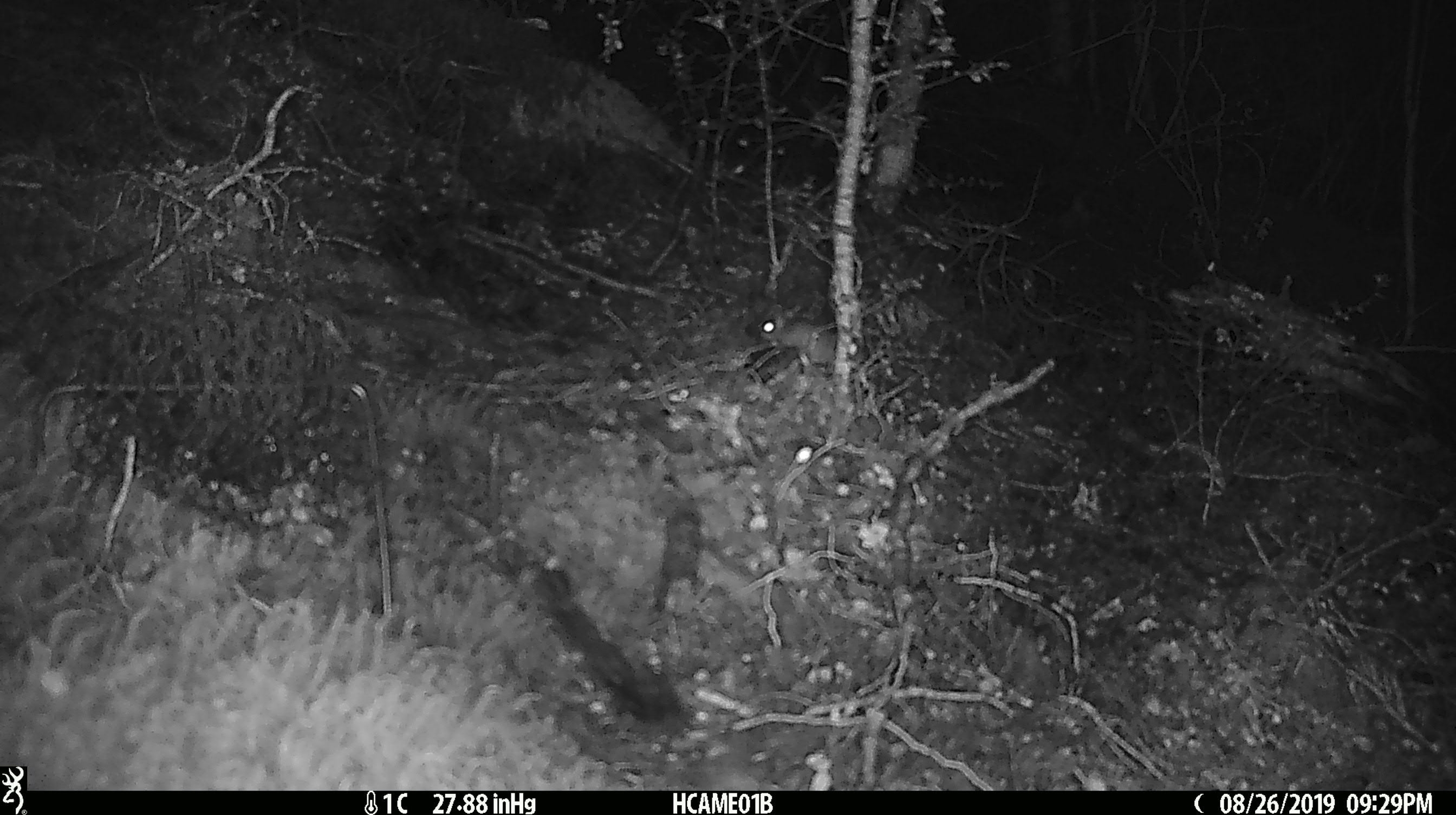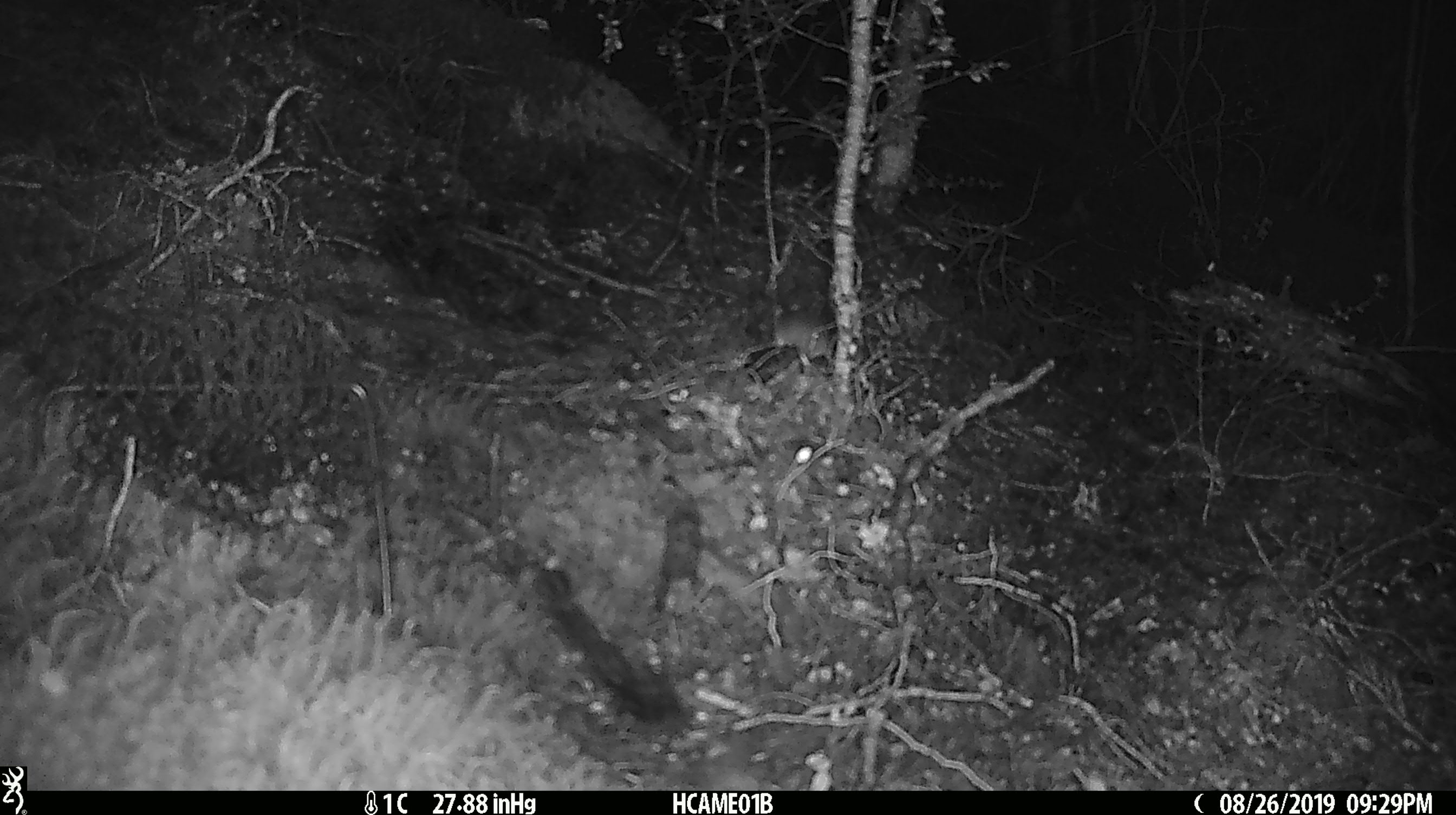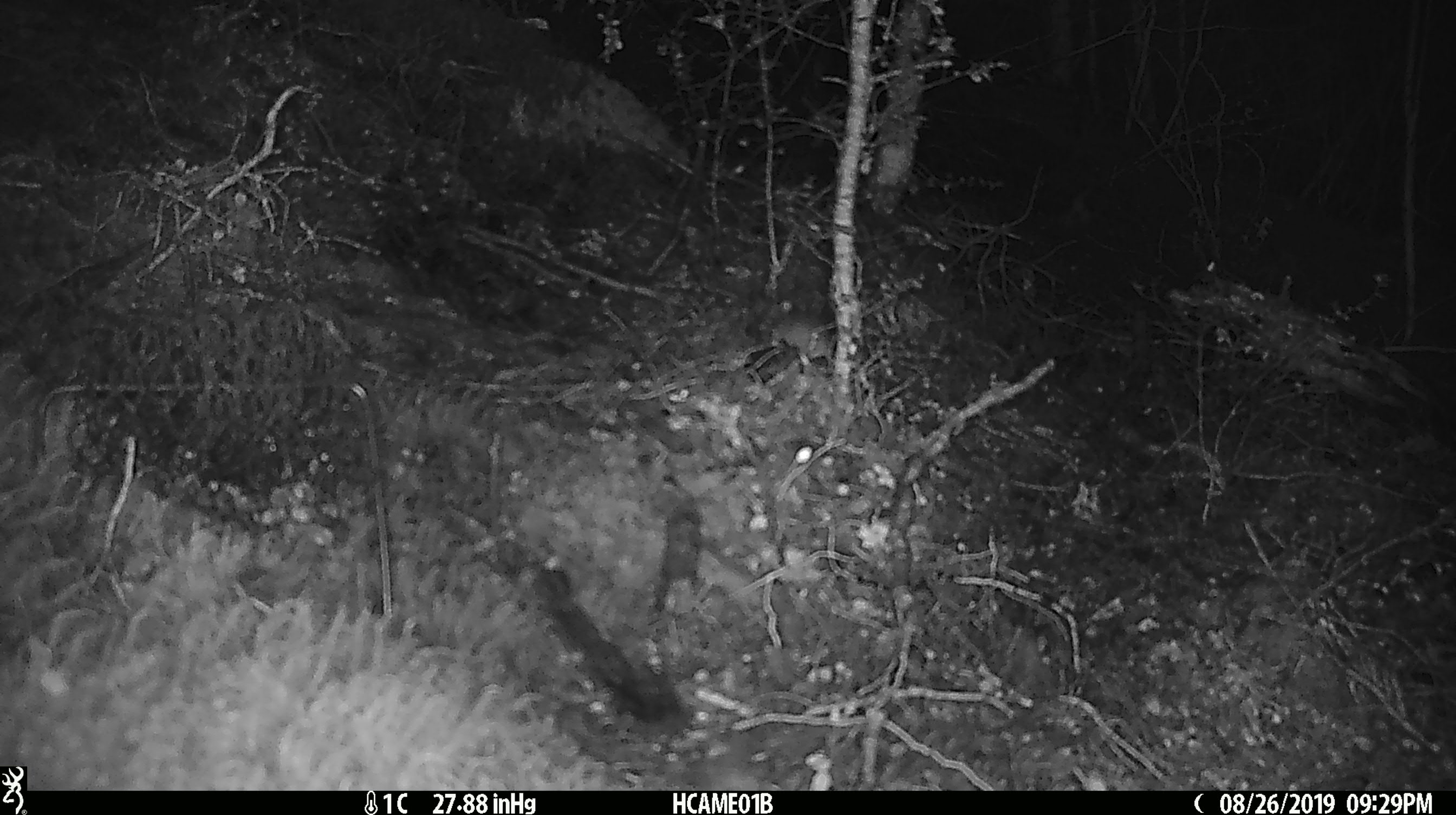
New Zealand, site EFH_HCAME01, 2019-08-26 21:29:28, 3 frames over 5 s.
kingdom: Animalia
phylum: Chordata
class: Mammalia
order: Rodentia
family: Muridae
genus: Mus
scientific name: Mus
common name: mouse